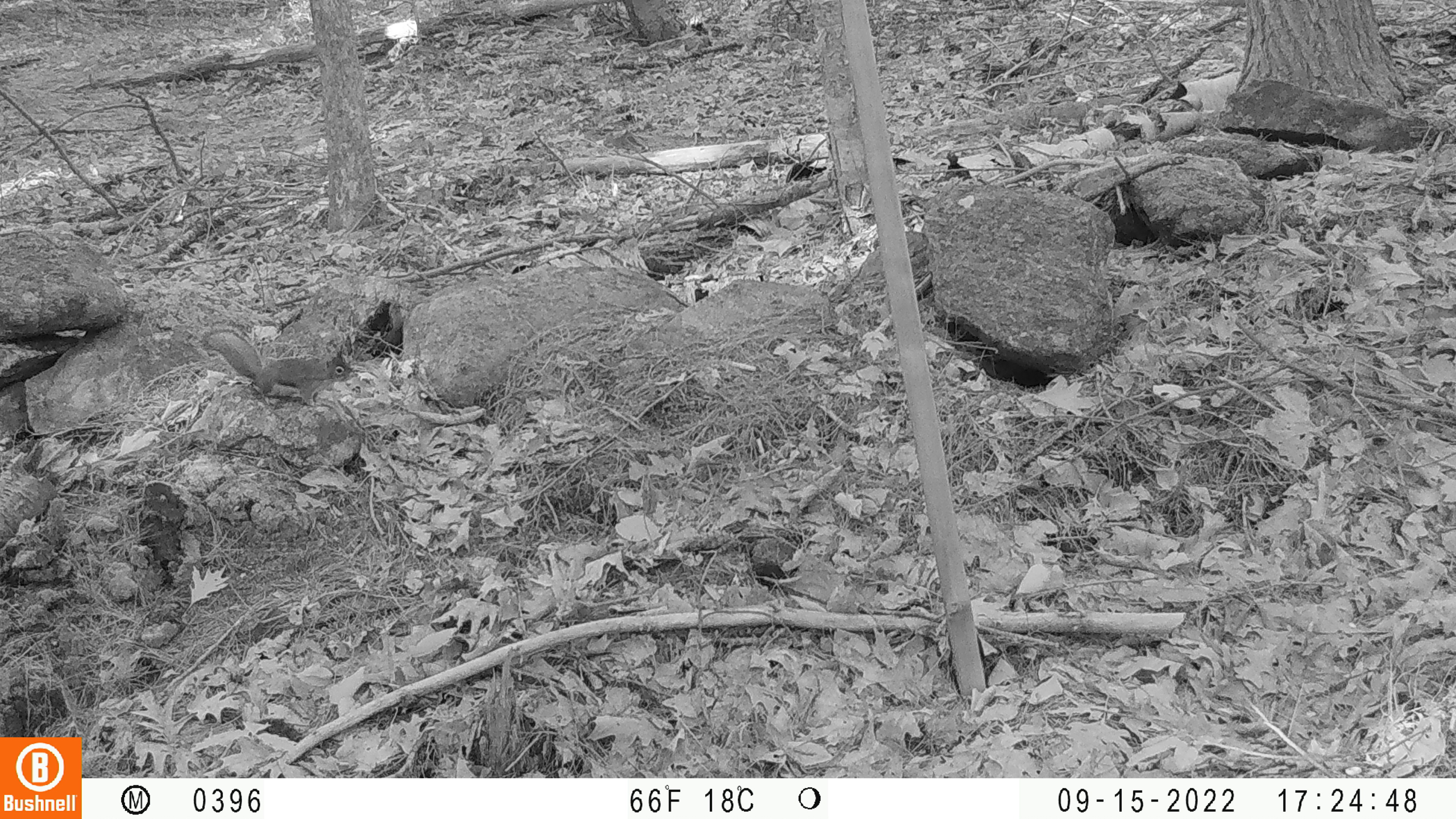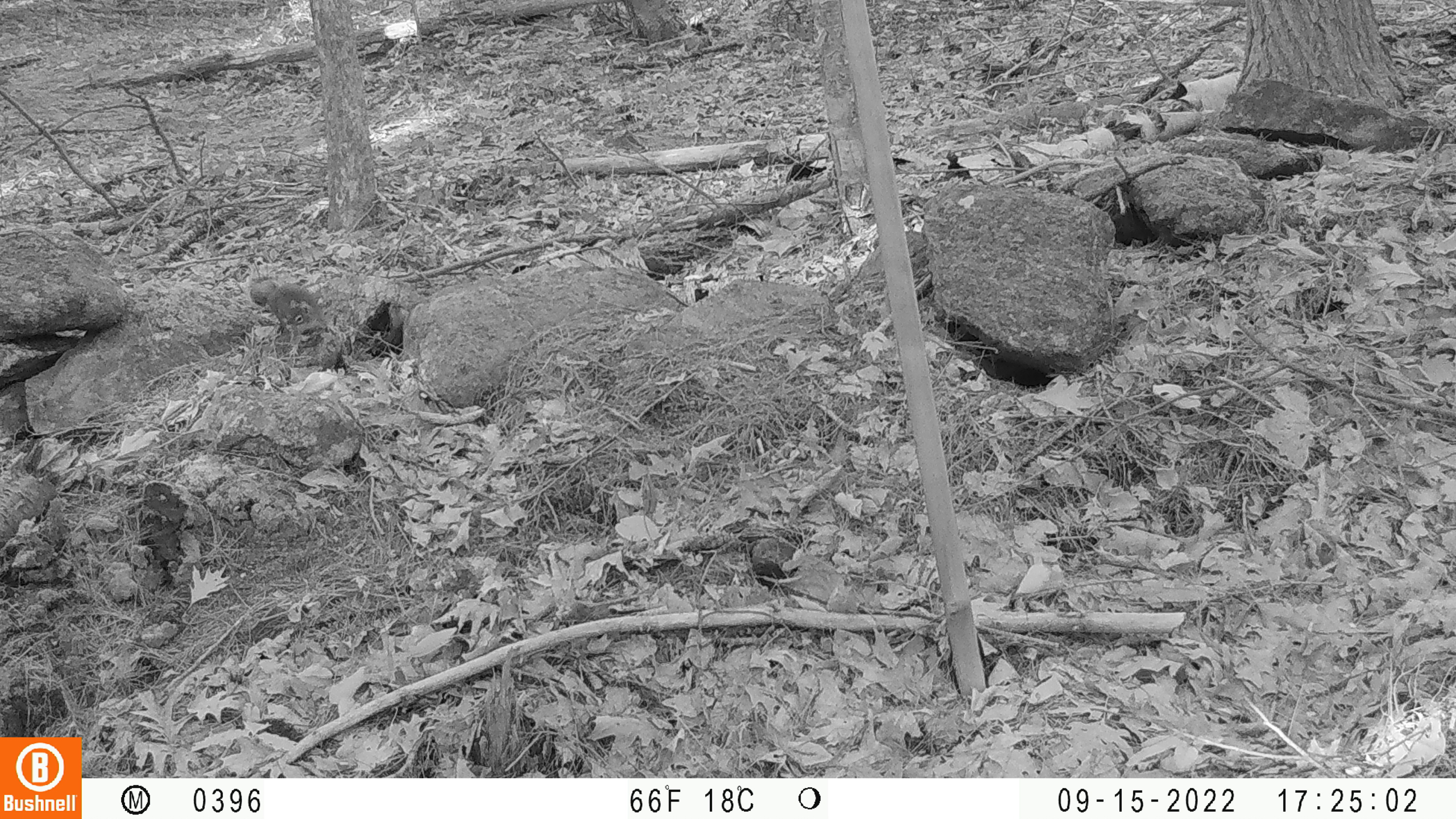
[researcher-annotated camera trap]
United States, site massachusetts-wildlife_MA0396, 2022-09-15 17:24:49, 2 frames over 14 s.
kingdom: Animalia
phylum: Chordata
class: Mammalia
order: Rodentia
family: Sciuridae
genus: Tamiasciurus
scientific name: Tamiasciurus hudsonicus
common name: red squirrel